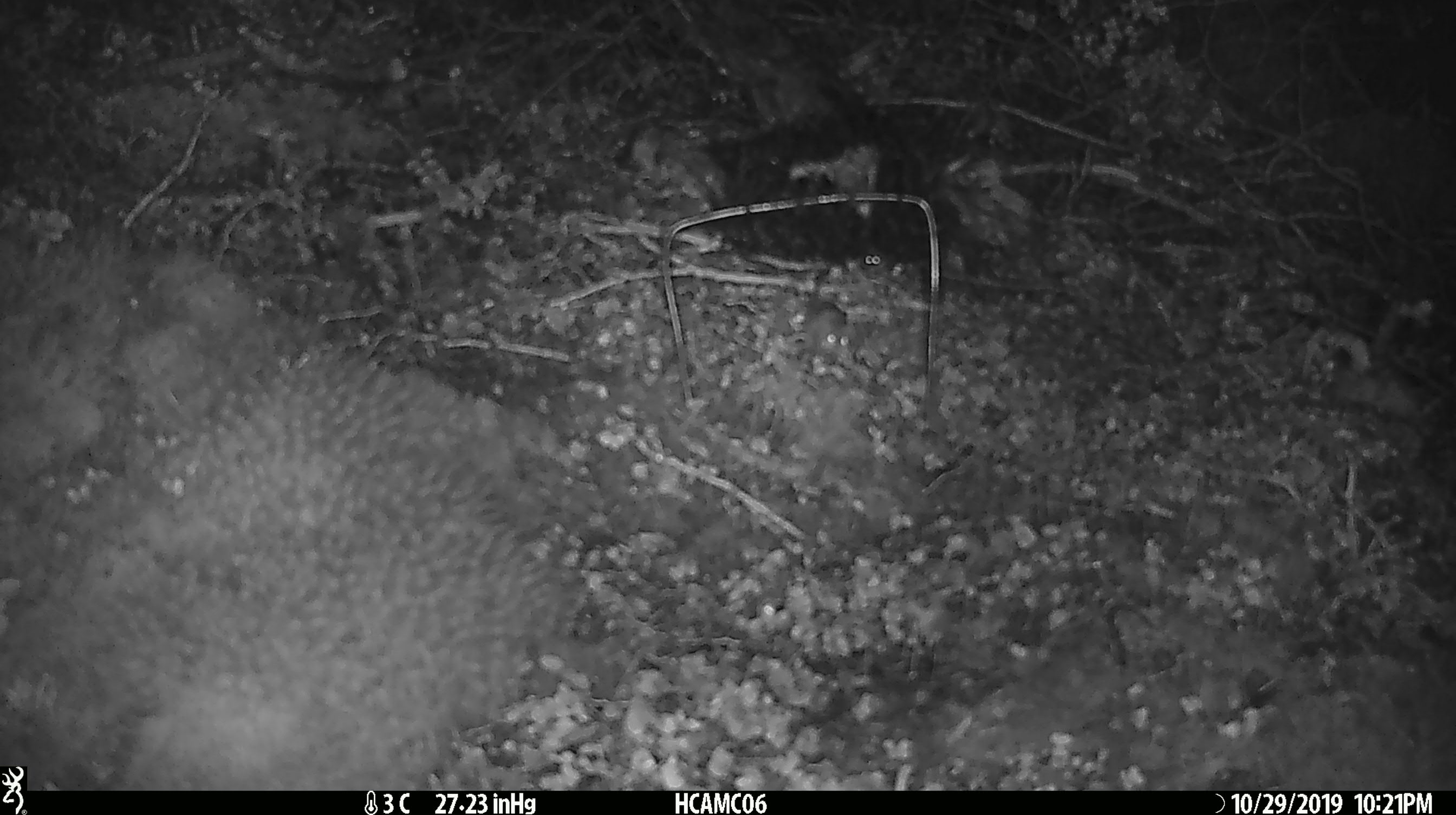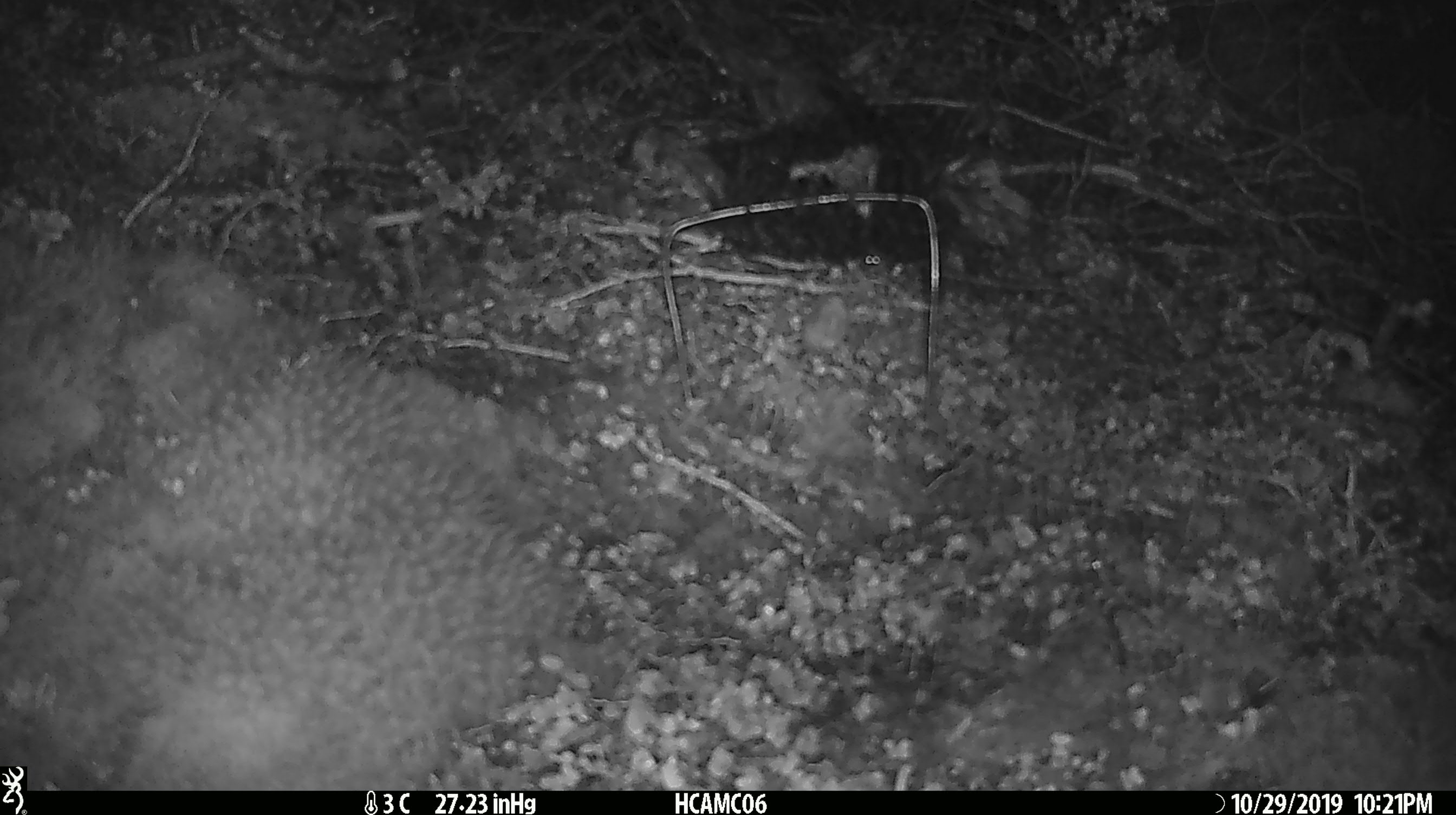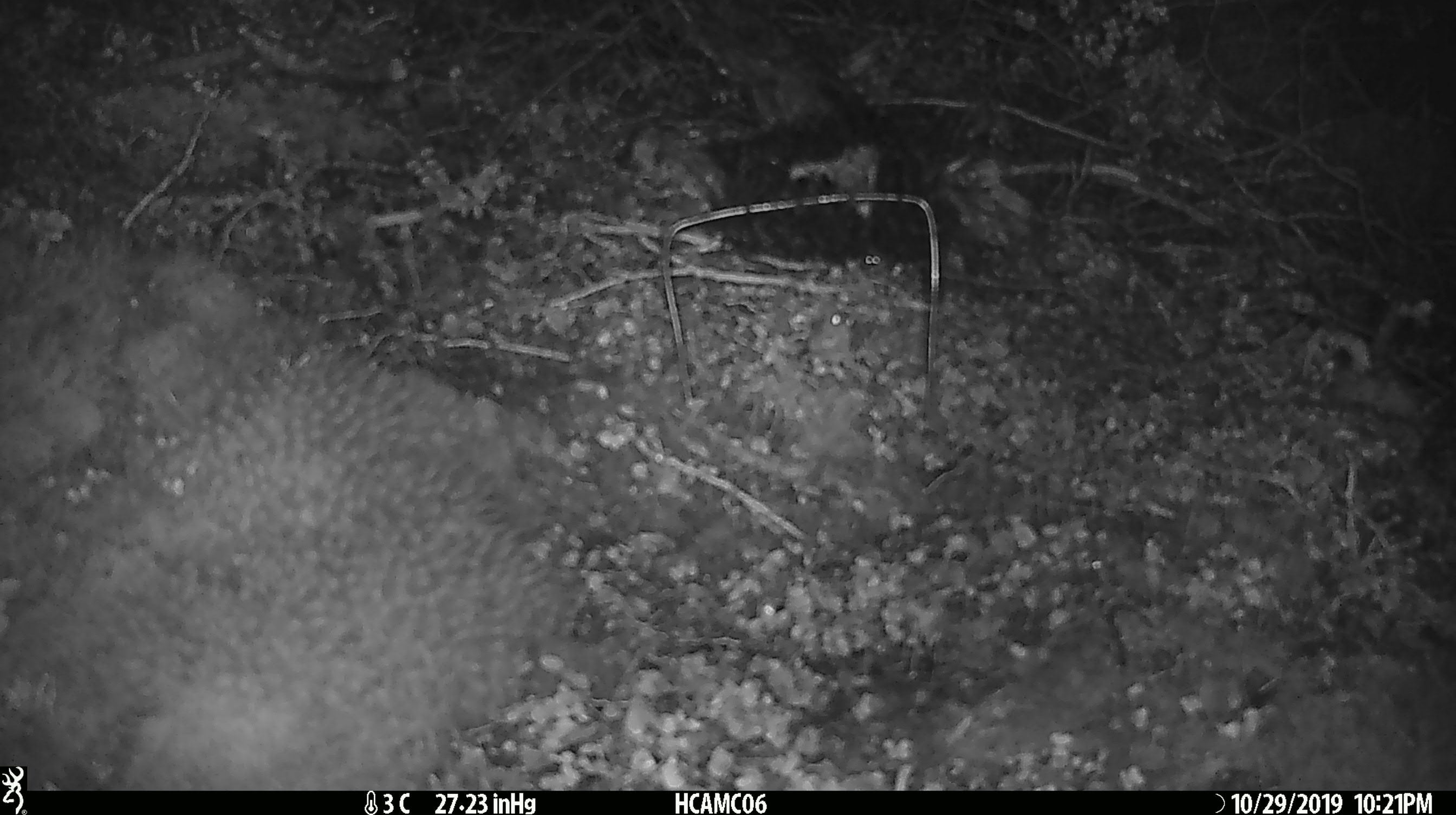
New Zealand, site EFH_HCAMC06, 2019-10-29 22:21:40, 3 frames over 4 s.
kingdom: Animalia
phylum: Chordata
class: Mammalia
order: Rodentia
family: Muridae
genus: Mus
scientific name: Mus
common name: mouse